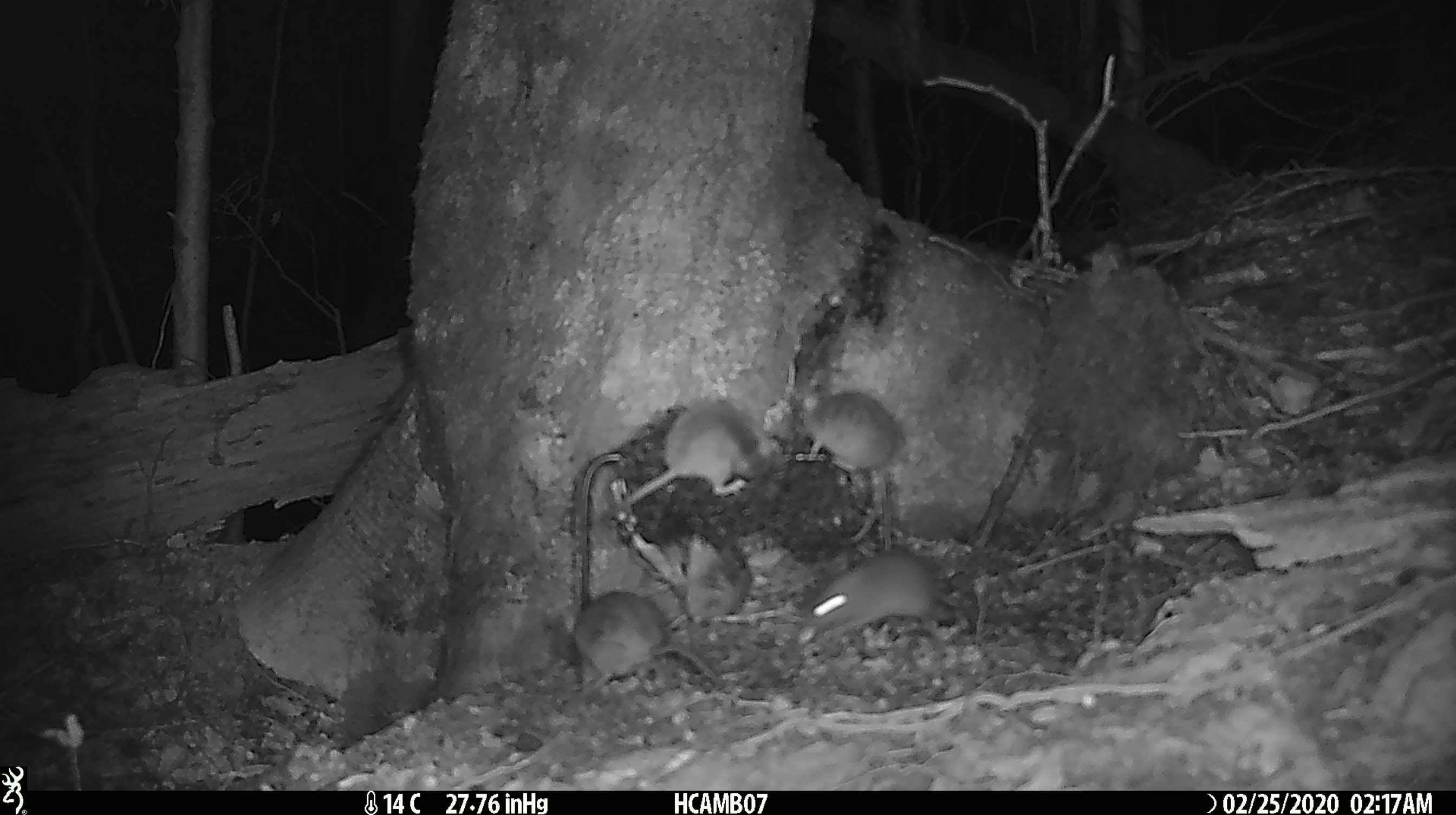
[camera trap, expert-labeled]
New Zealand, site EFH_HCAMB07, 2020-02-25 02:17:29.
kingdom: Animalia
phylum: Chordata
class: Mammalia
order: Rodentia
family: Muridae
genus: Mus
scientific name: Mus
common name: mouse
Mouse (Mus).